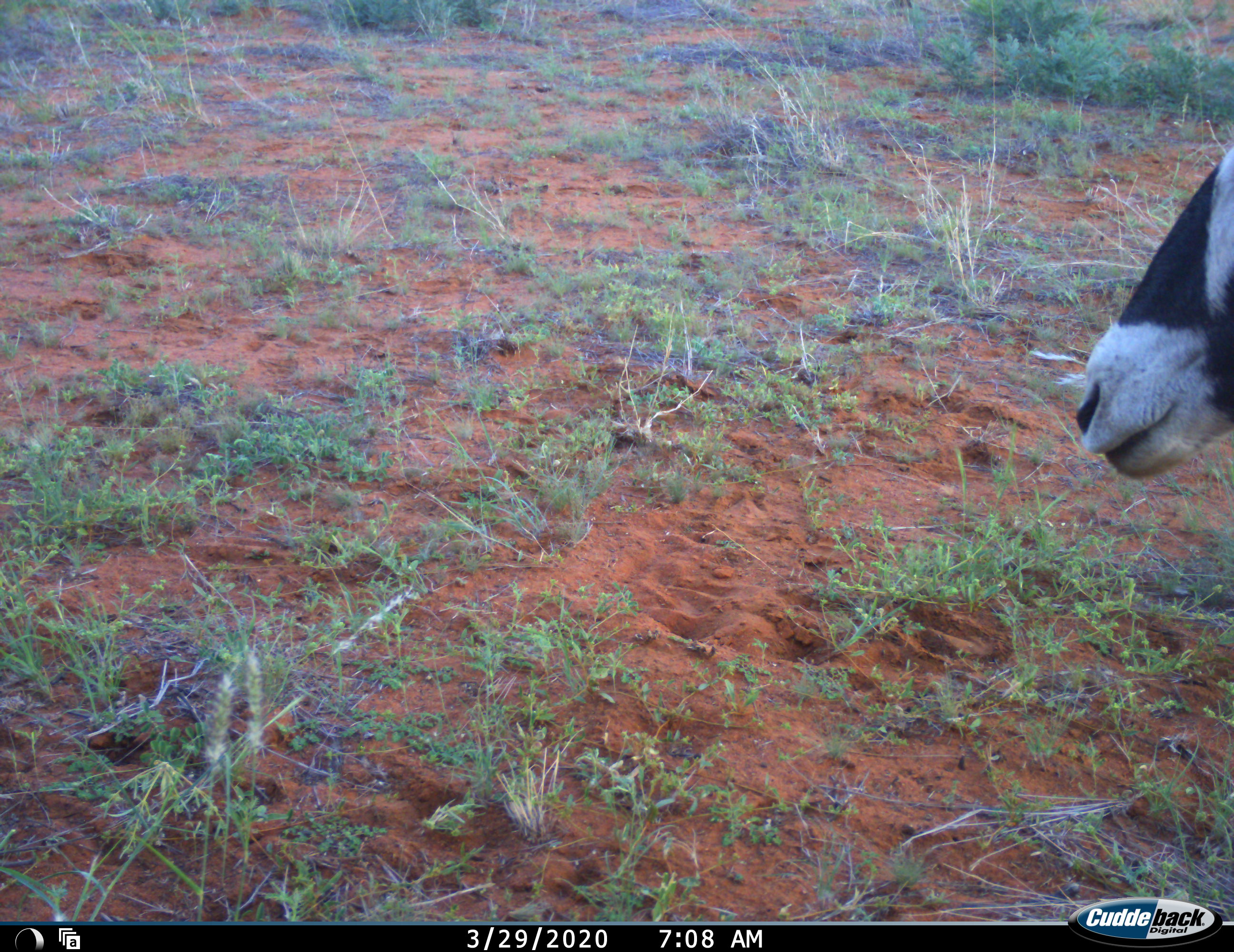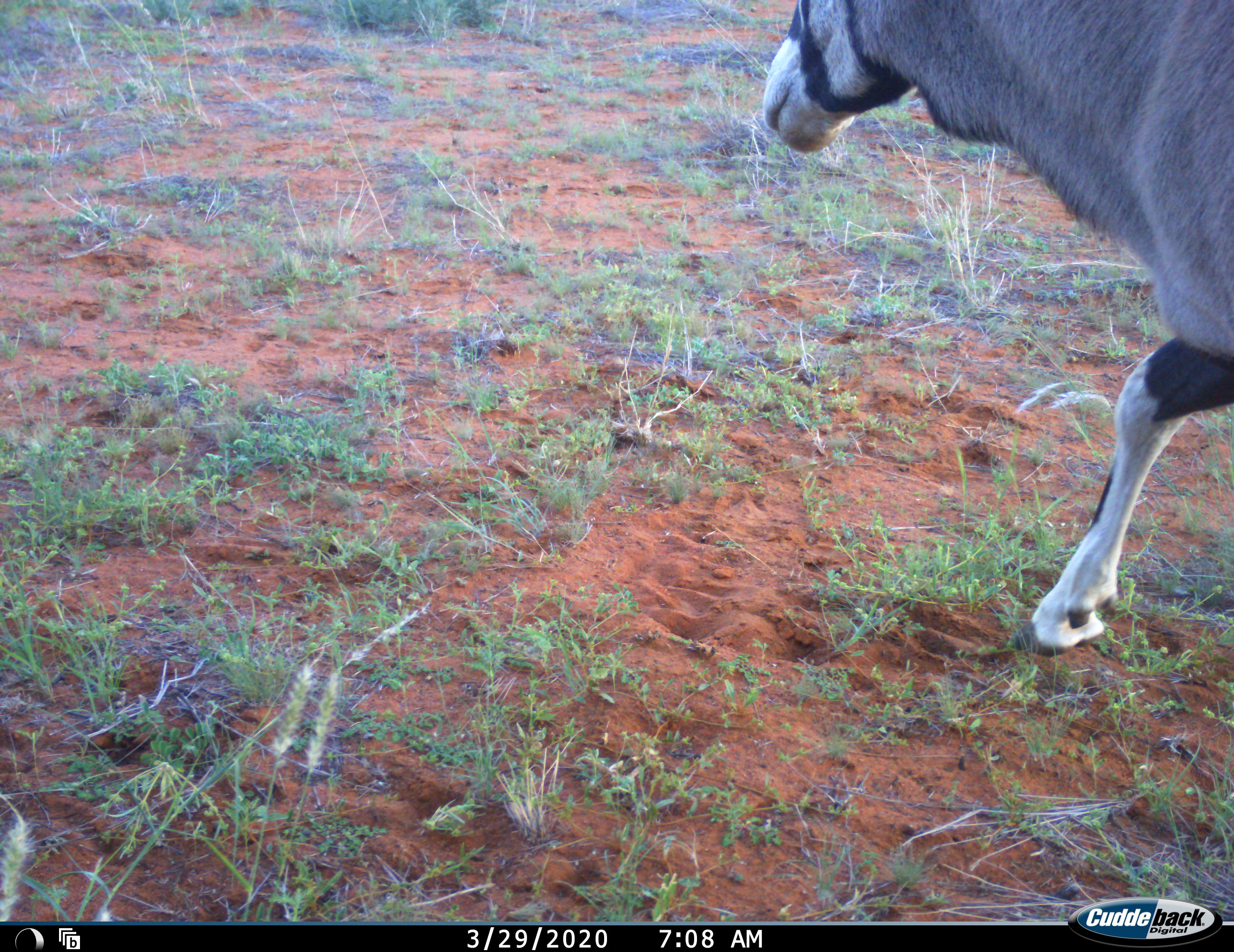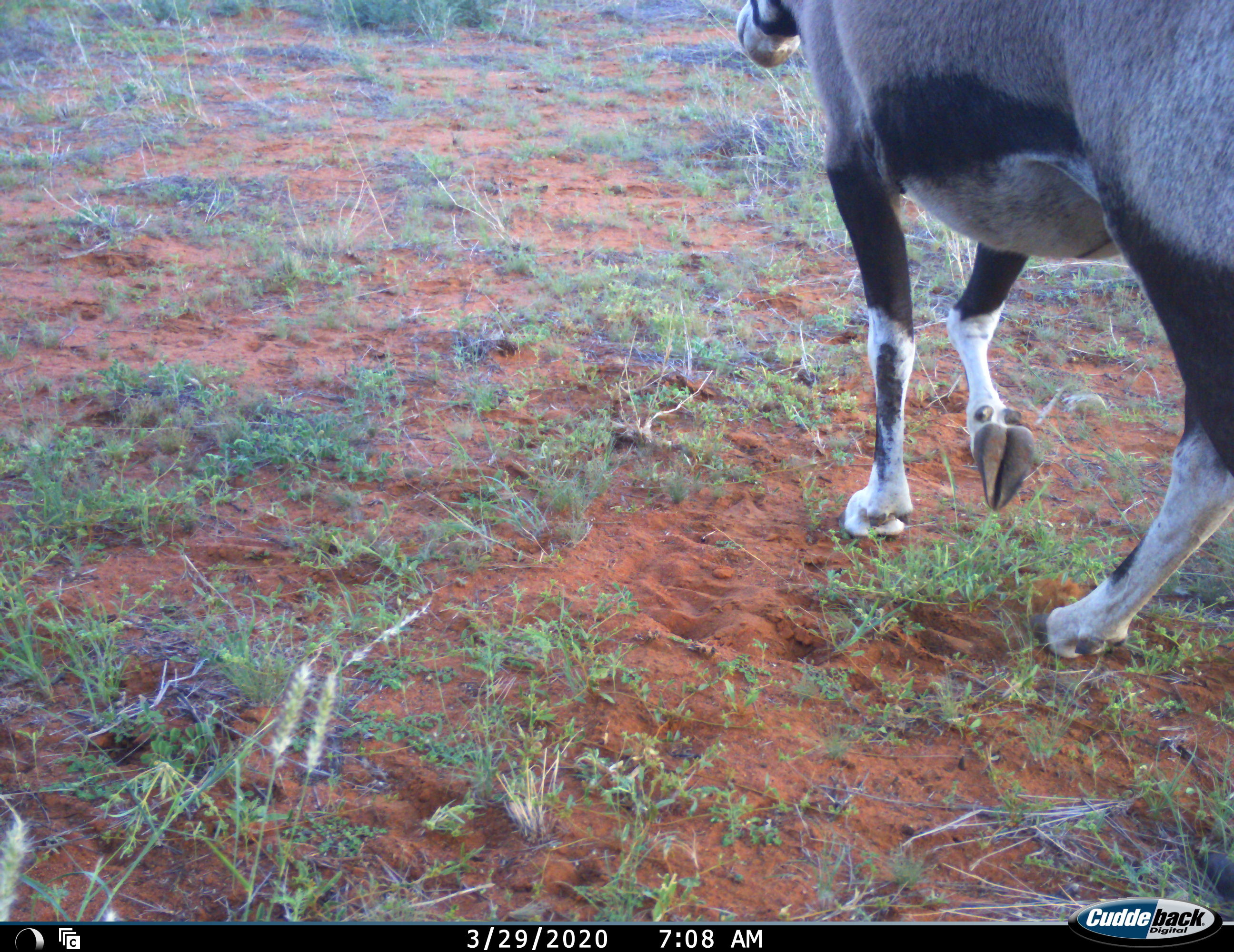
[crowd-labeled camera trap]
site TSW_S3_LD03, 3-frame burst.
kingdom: Animalia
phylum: Chordata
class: Mammalia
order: Artiodactyla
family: Bovidae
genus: Oryx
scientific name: Oryx gazella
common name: gemsbok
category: oryx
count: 1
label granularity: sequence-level